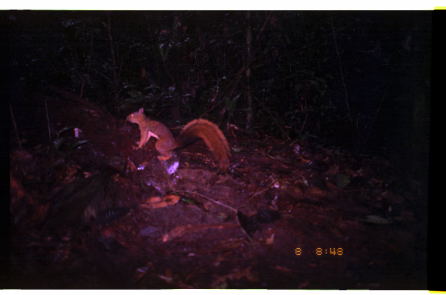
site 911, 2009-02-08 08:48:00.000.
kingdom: Animalia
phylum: Chordata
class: Mammalia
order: Rodentia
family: Sciuridae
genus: Sciurus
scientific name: Sciurus igniventris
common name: northern amazon red squirrel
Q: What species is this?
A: Sciurus igniventris (northern amazon red squirrel).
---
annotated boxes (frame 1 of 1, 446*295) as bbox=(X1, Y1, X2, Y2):
sciurus igniventris: bbox=(124, 106, 234, 173)